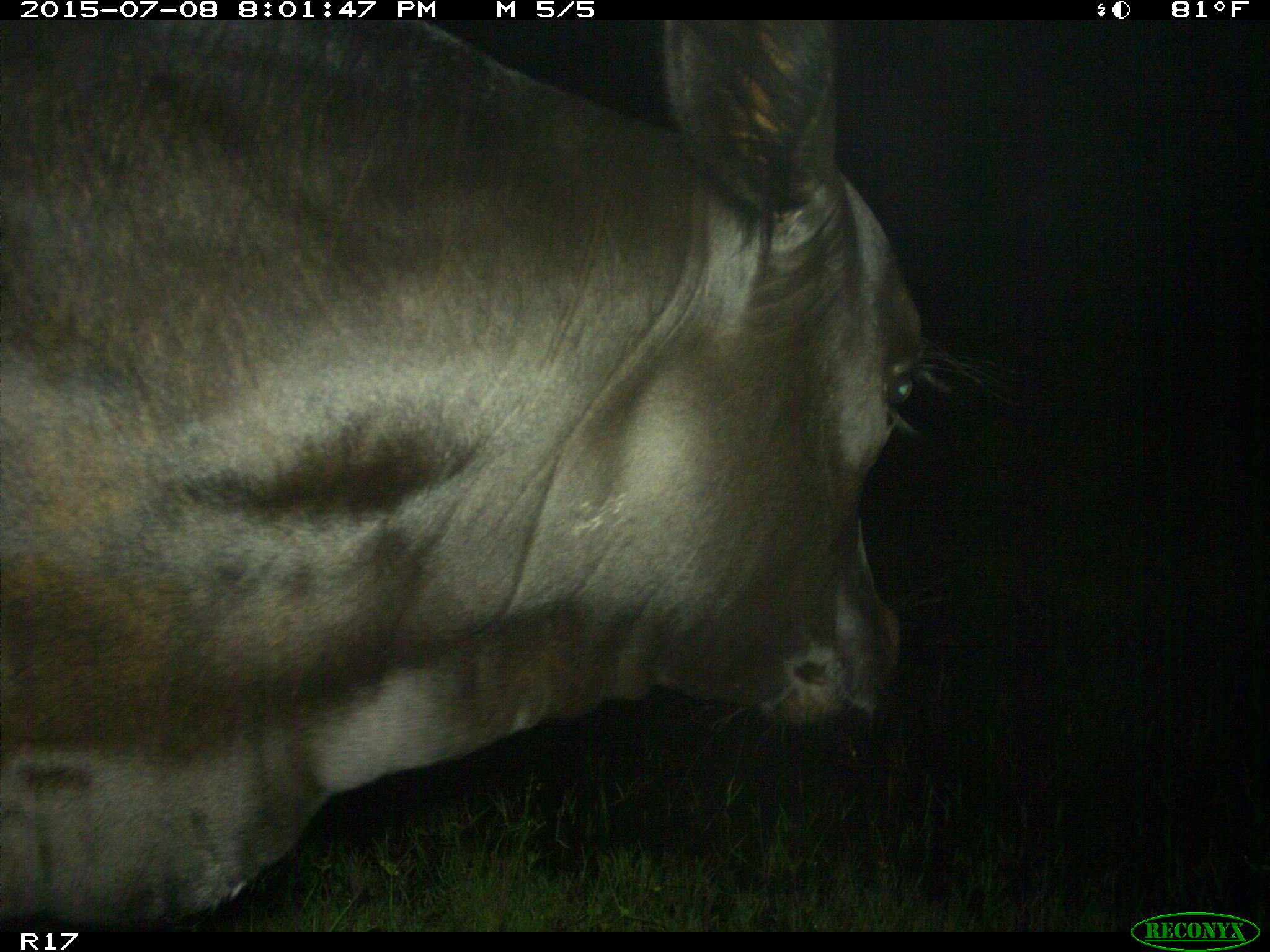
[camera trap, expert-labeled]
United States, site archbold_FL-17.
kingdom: Animalia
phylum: Chordata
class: Mammalia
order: Artiodactyla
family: Bovidae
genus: Bos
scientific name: Bos taurus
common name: domestic cow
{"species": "Bos taurus (domestic cow)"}